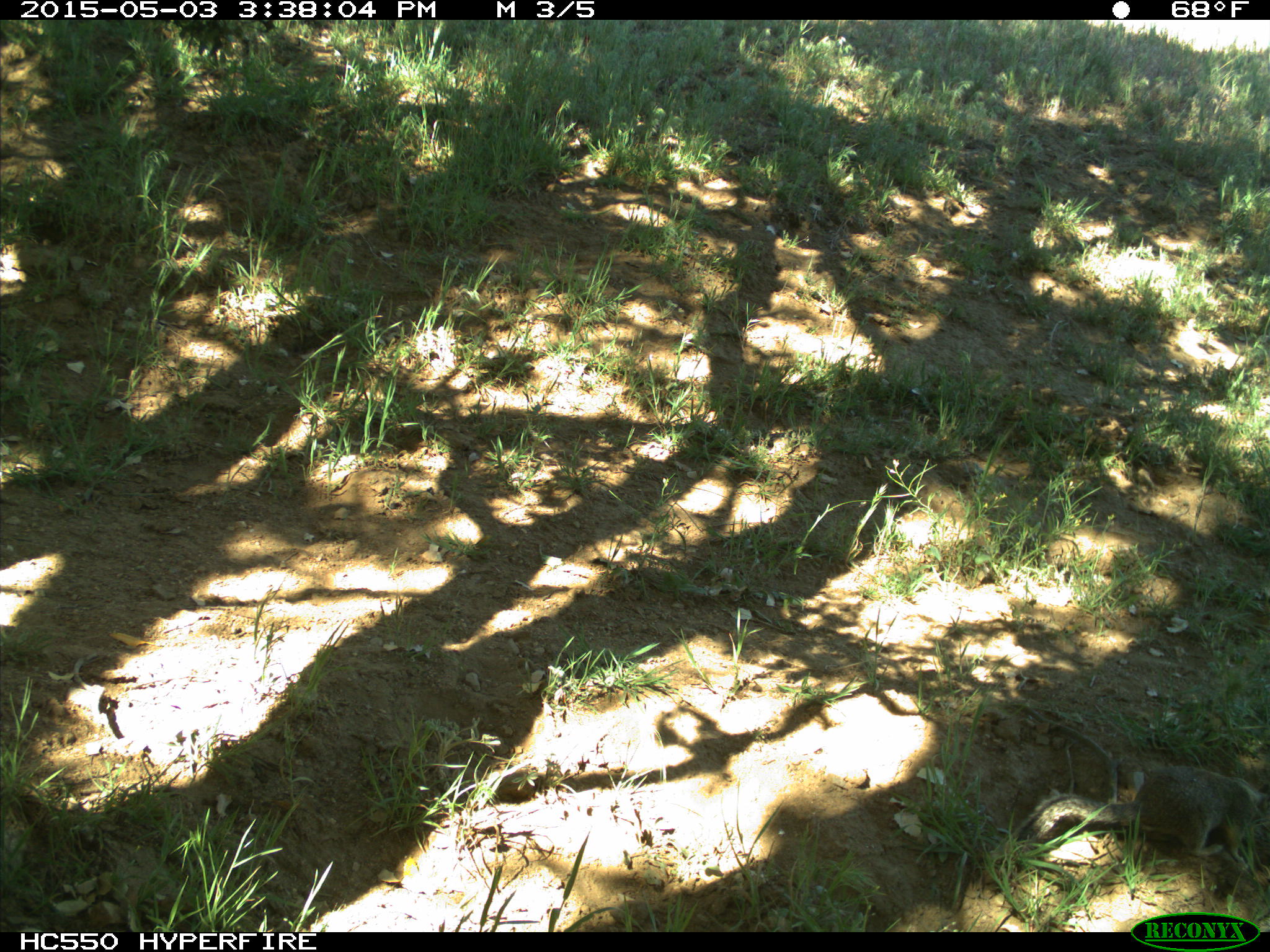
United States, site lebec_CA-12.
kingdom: Animalia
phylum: Chordata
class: Mammalia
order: Rodentia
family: Sciuridae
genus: Otospermophilus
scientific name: Otospermophilus beecheyi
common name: california ground squirrel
Otospermophilus beecheyi (california ground squirrel).